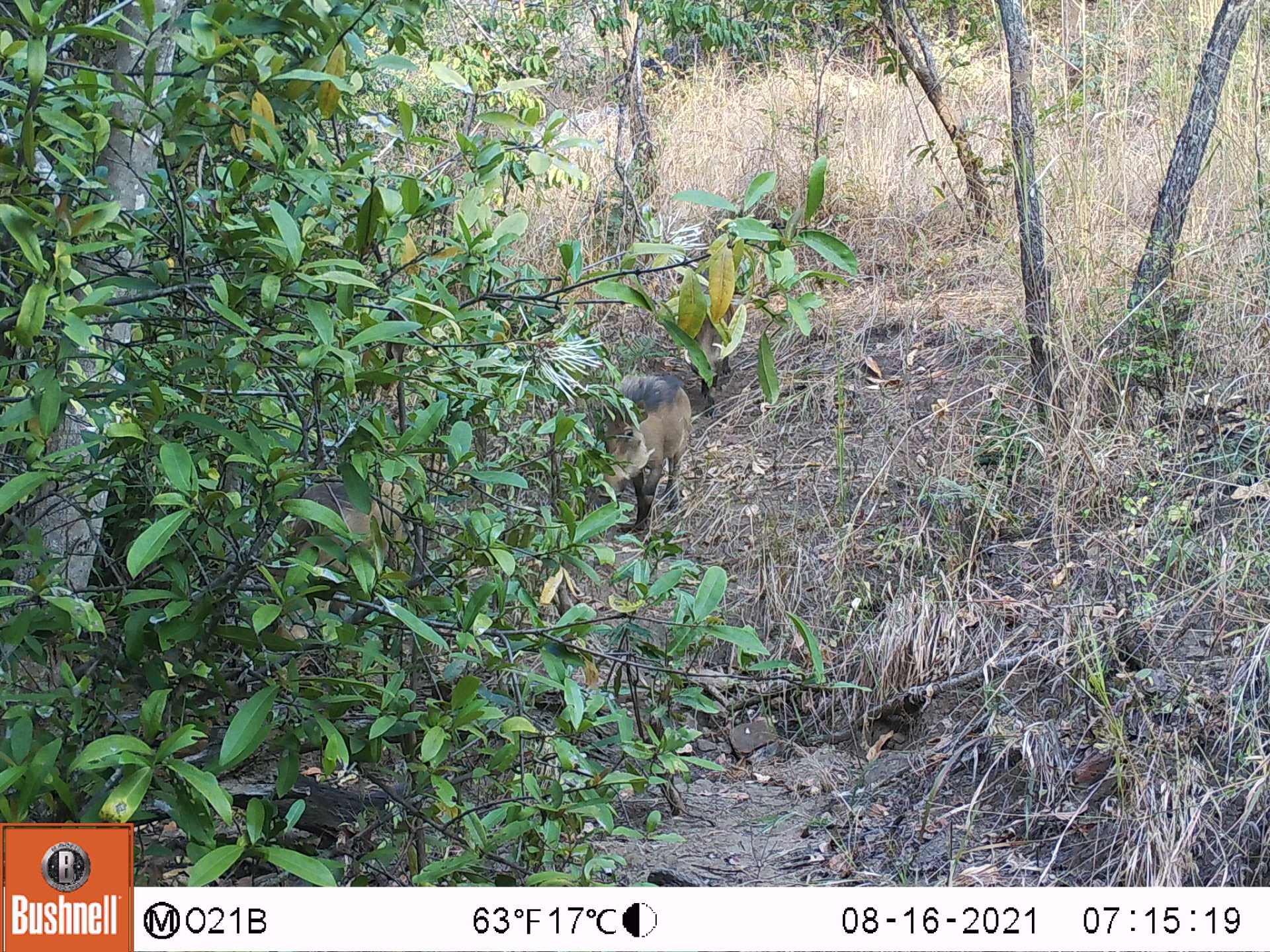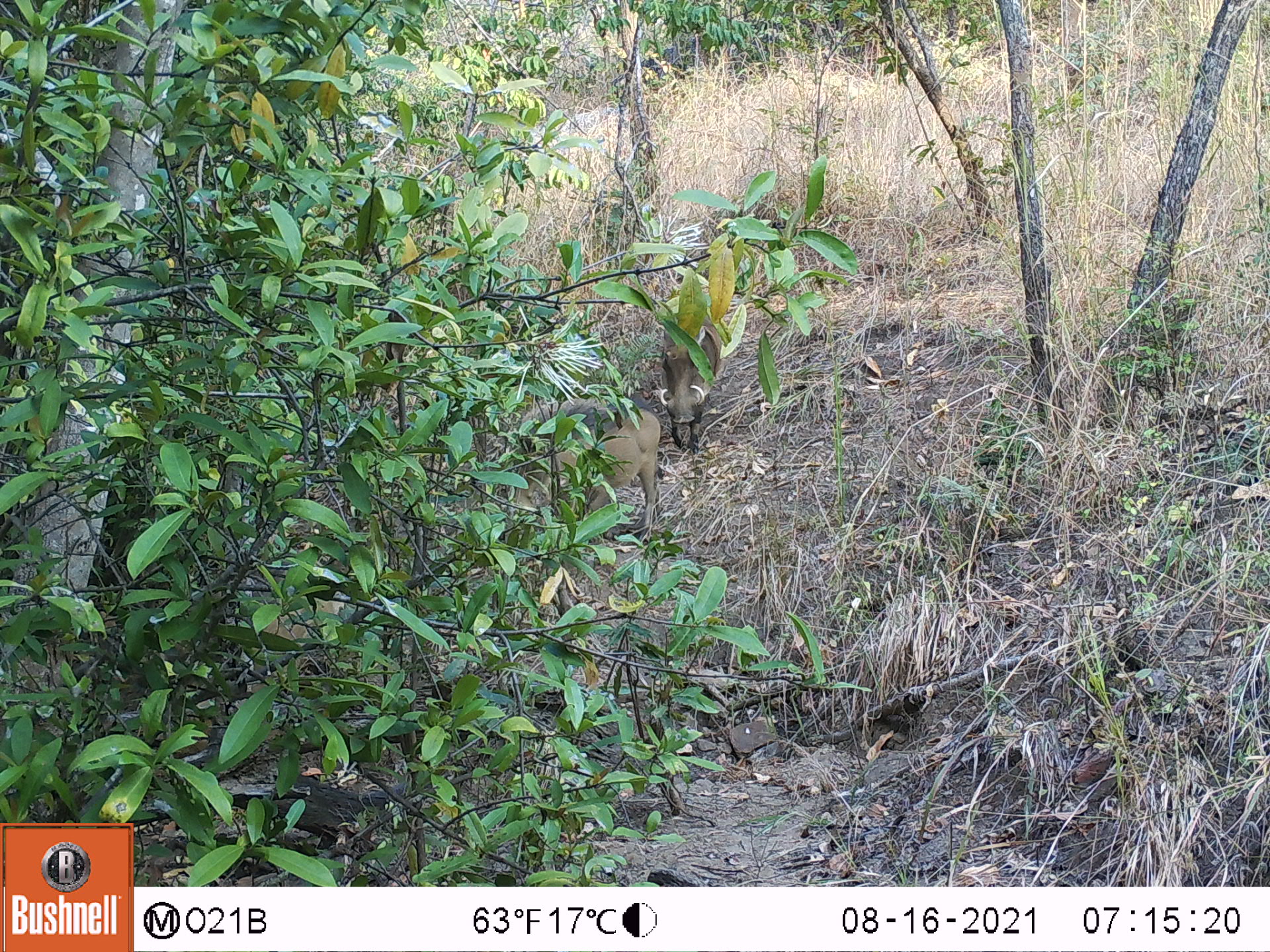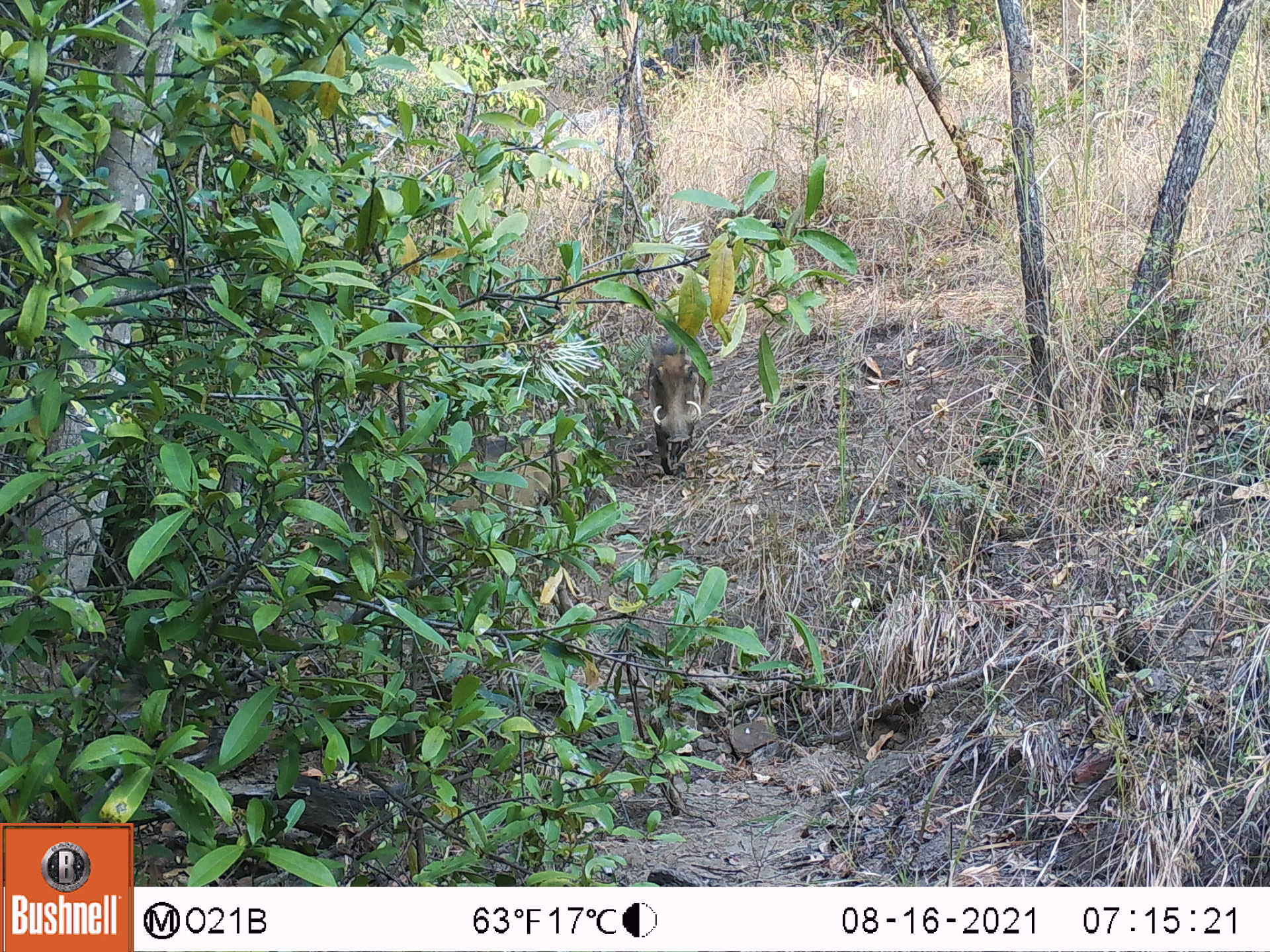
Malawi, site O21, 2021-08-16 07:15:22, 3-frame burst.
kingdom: Animalia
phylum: Chordata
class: Mammalia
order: Artiodactyla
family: Suidae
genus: Phacochoerus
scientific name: Phacochoerus africanus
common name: common warthog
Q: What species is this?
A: Common warthog (Phacochoerus africanus).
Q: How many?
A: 2.